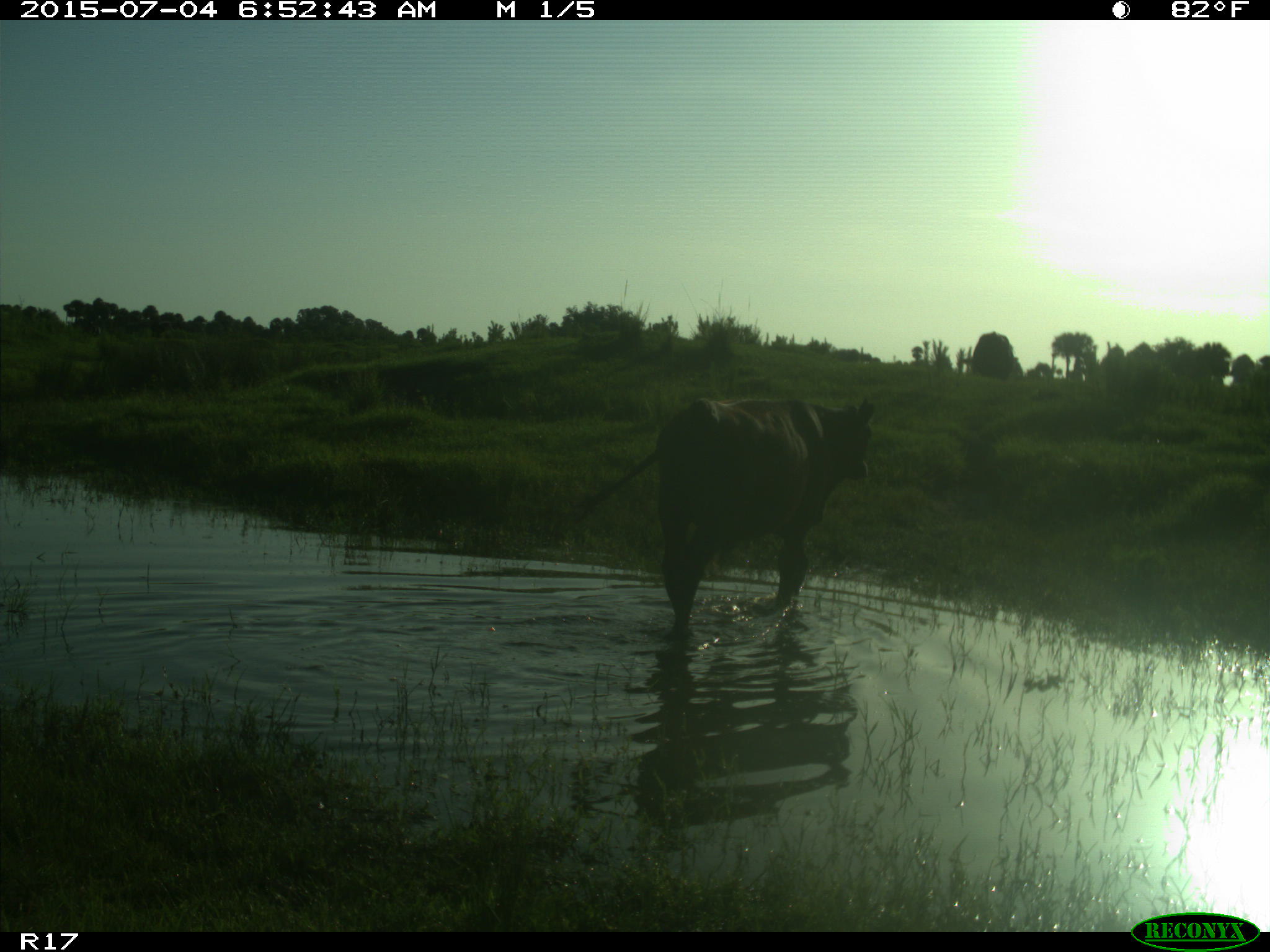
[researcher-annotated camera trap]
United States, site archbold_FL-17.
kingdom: Animalia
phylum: Chordata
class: Mammalia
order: Artiodactyla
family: Bovidae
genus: Bos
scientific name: Bos taurus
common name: domestic cow